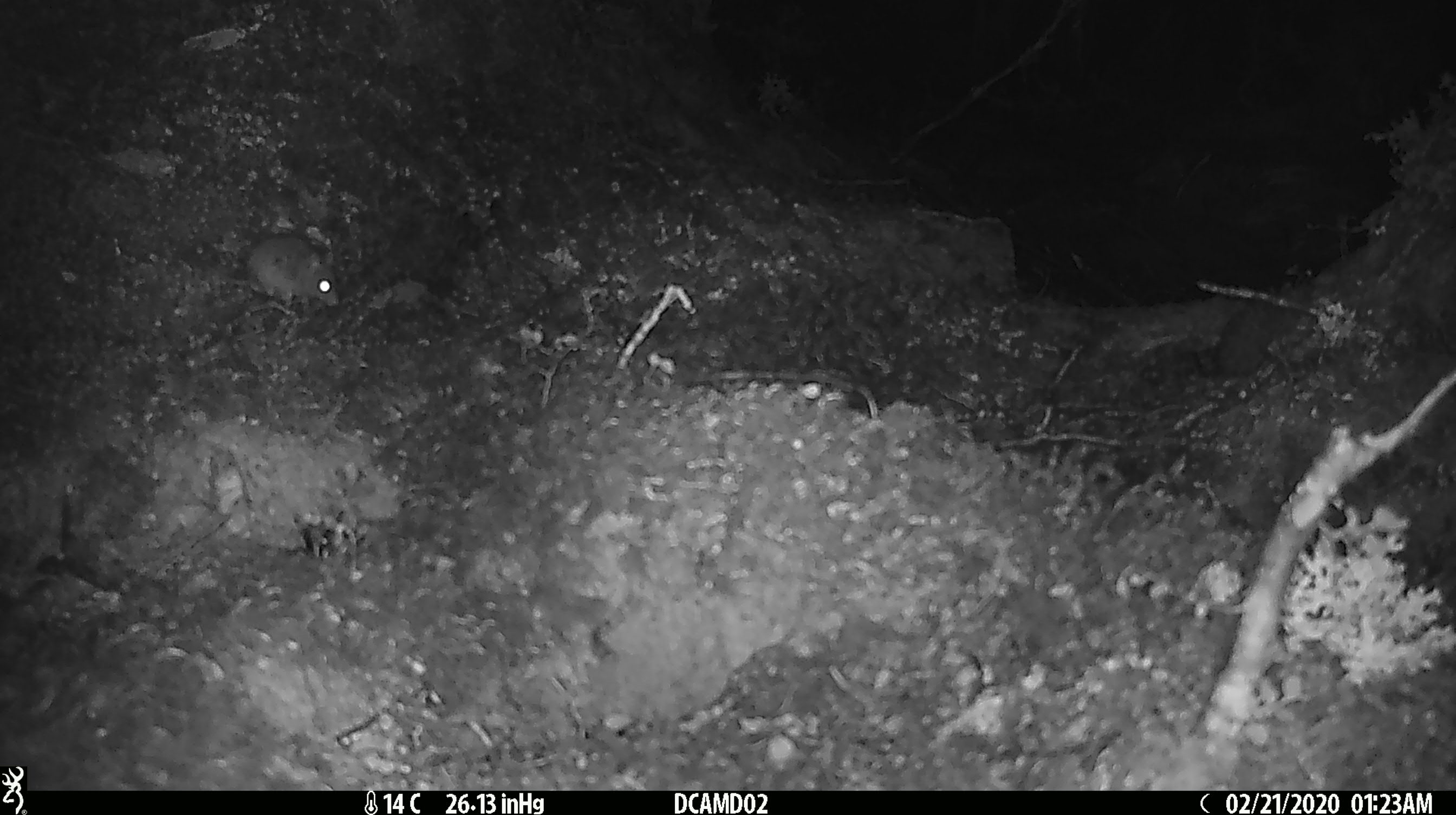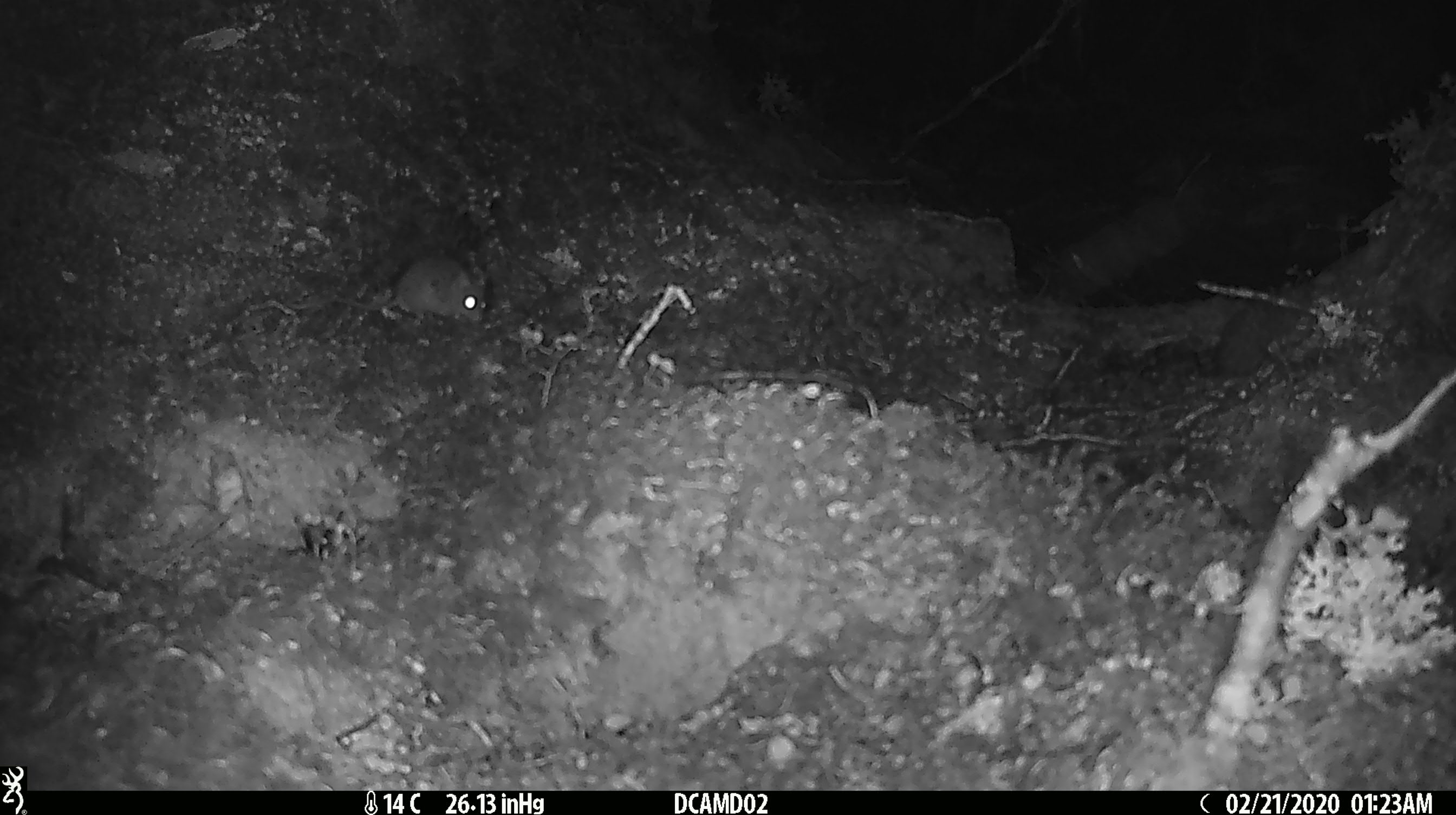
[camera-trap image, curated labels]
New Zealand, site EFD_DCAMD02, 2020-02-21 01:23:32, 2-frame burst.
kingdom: Animalia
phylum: Chordata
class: Mammalia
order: Rodentia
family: Muridae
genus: Mus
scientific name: Mus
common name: mouse